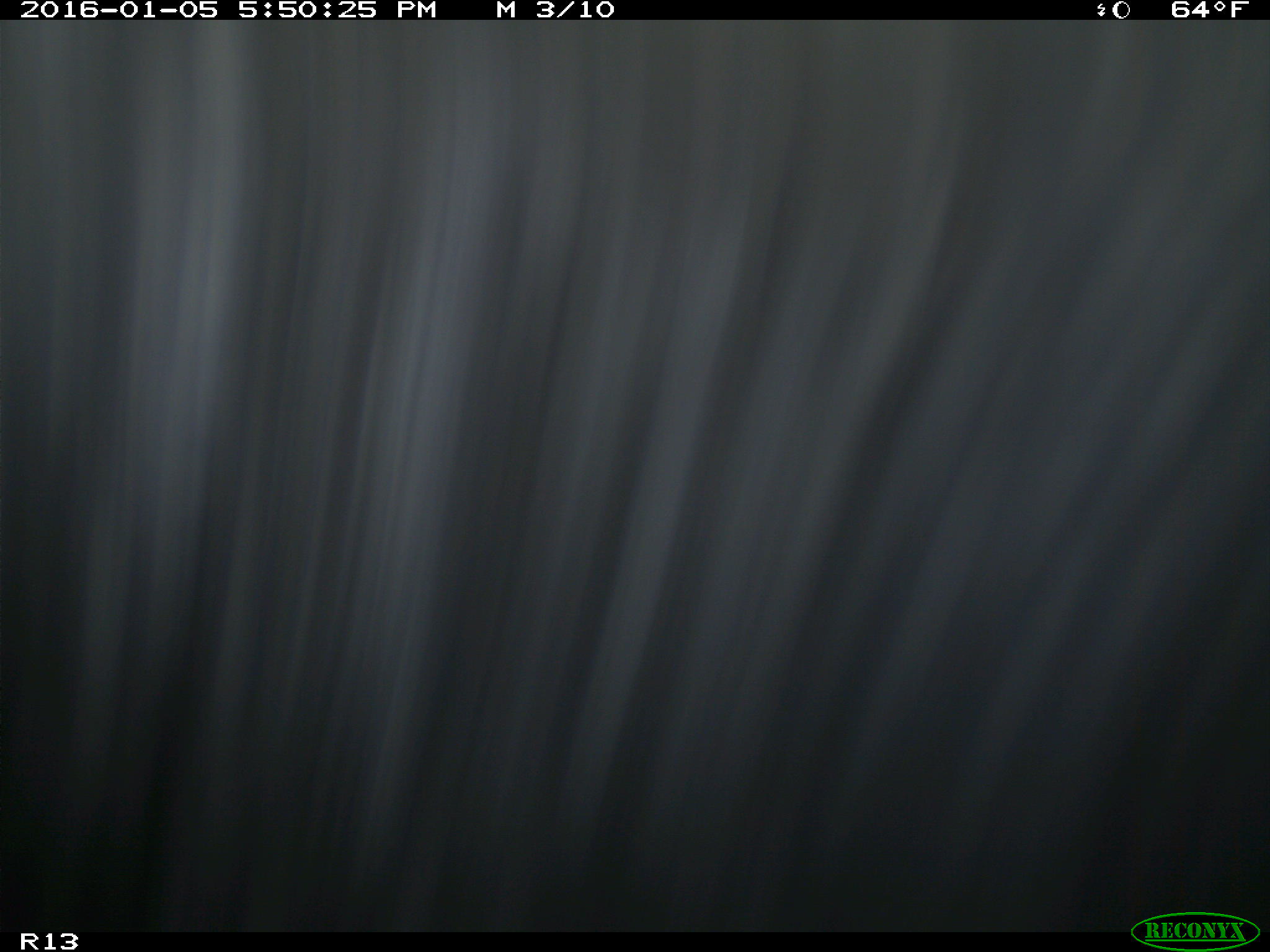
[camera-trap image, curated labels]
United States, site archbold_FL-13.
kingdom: Animalia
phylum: Chordata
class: Mammalia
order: Artiodactyla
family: Bovidae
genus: Bos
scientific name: Bos taurus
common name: domestic cow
Bos taurus (domestic cow).